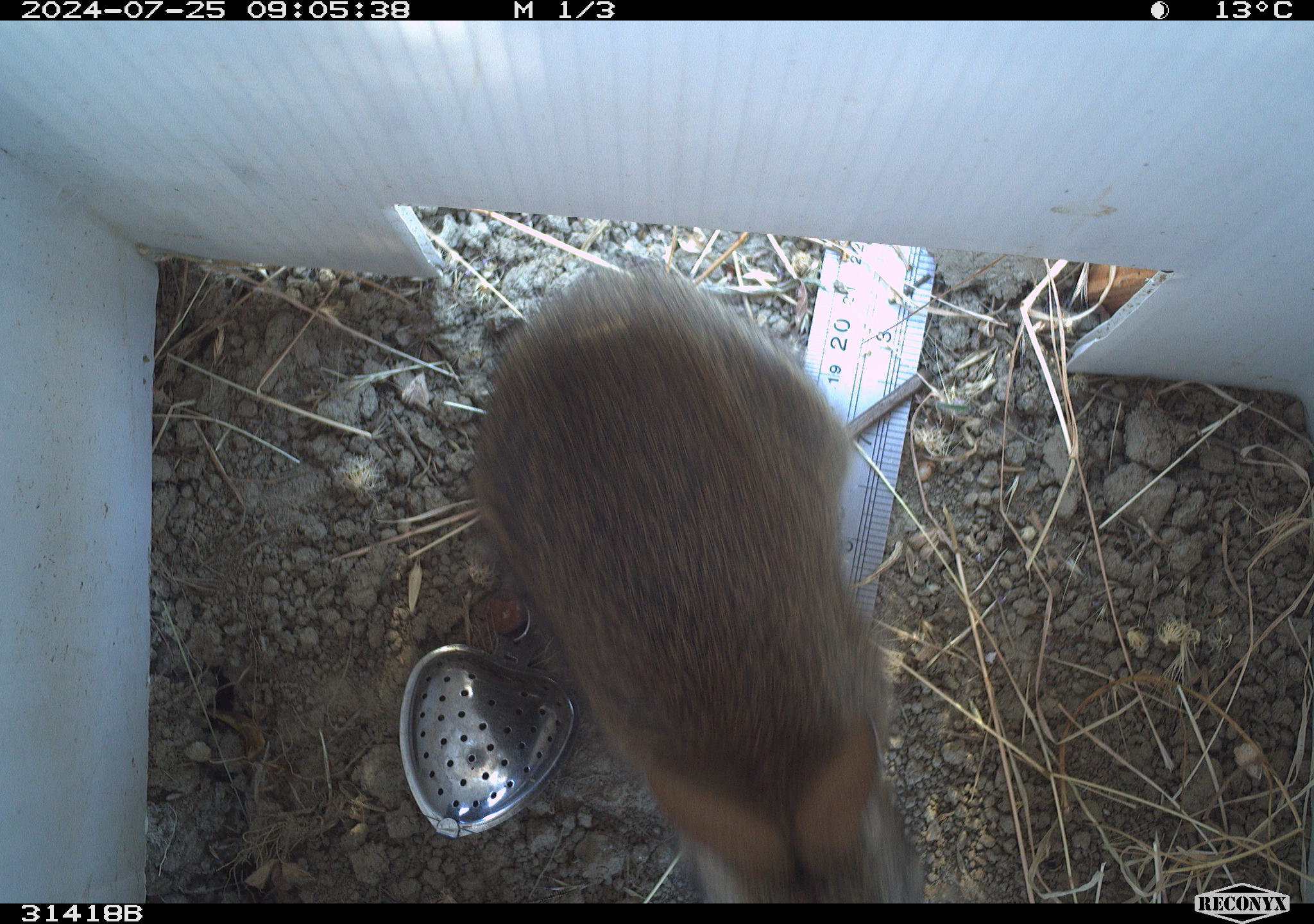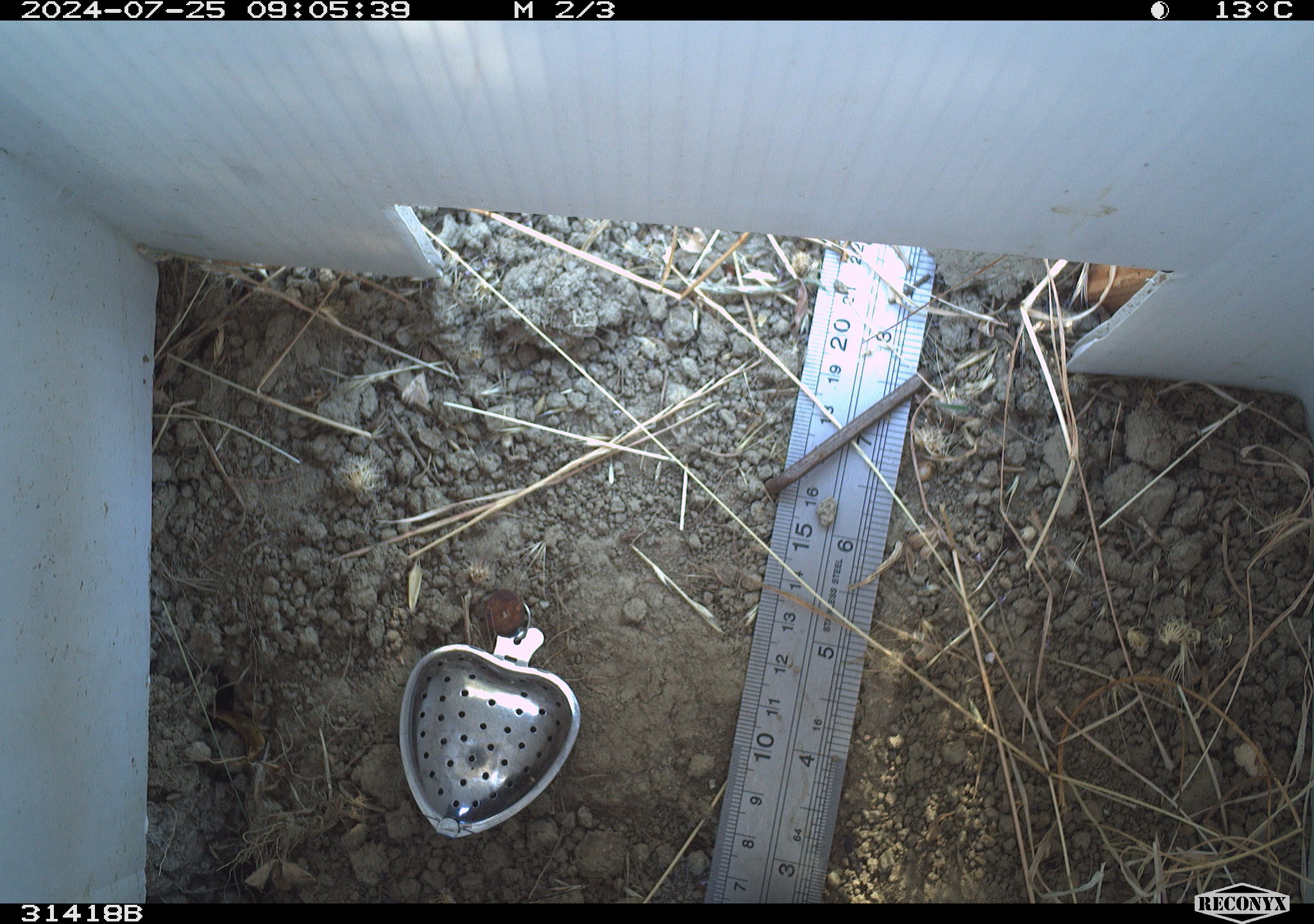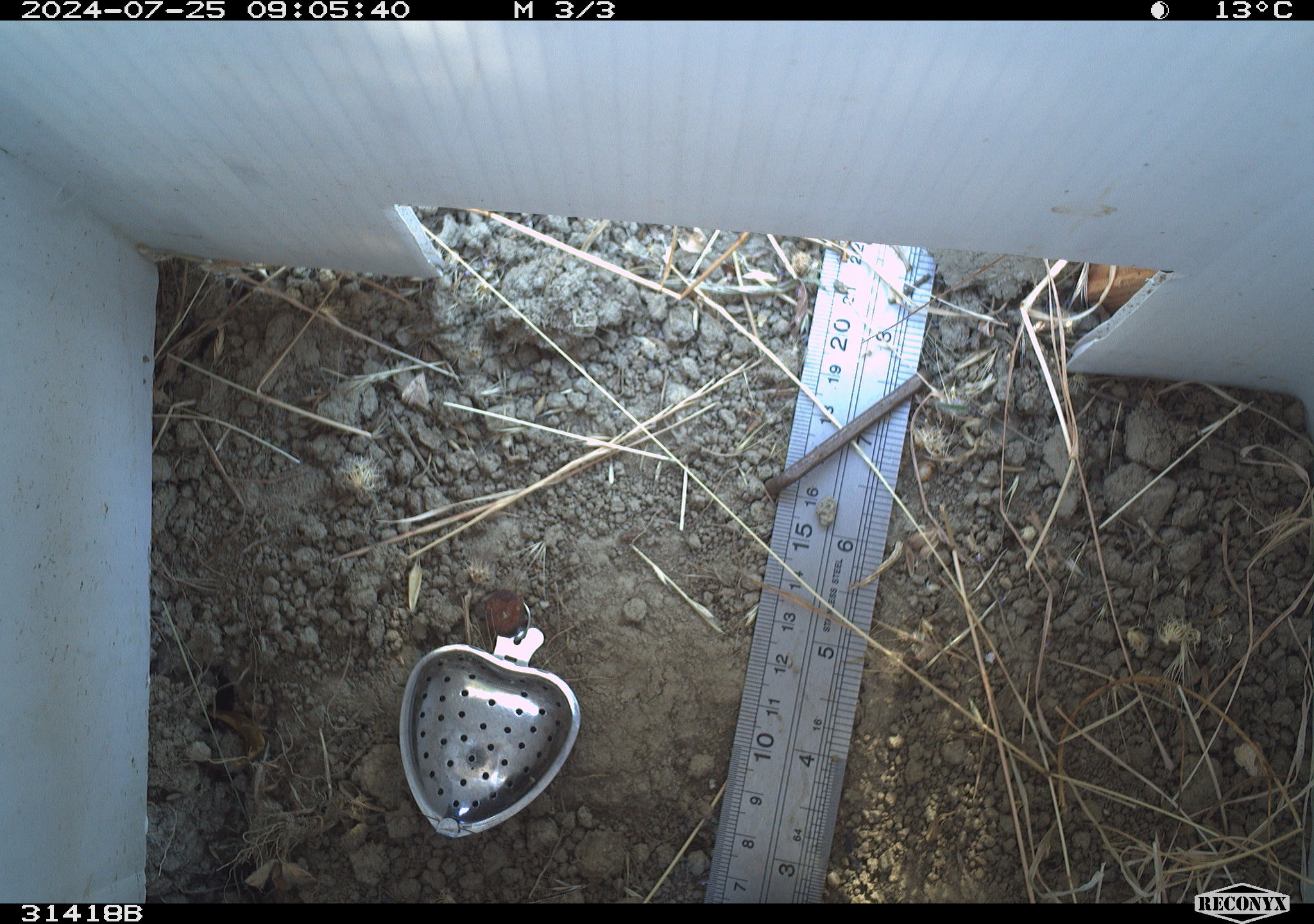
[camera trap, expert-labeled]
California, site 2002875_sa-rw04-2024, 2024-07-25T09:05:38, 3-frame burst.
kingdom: Animalia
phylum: Chordata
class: Mammalia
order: Lagomorpha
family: Leporidae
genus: Sylvilagus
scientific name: Sylvilagus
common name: cottontail rabbits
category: sylvilagus species